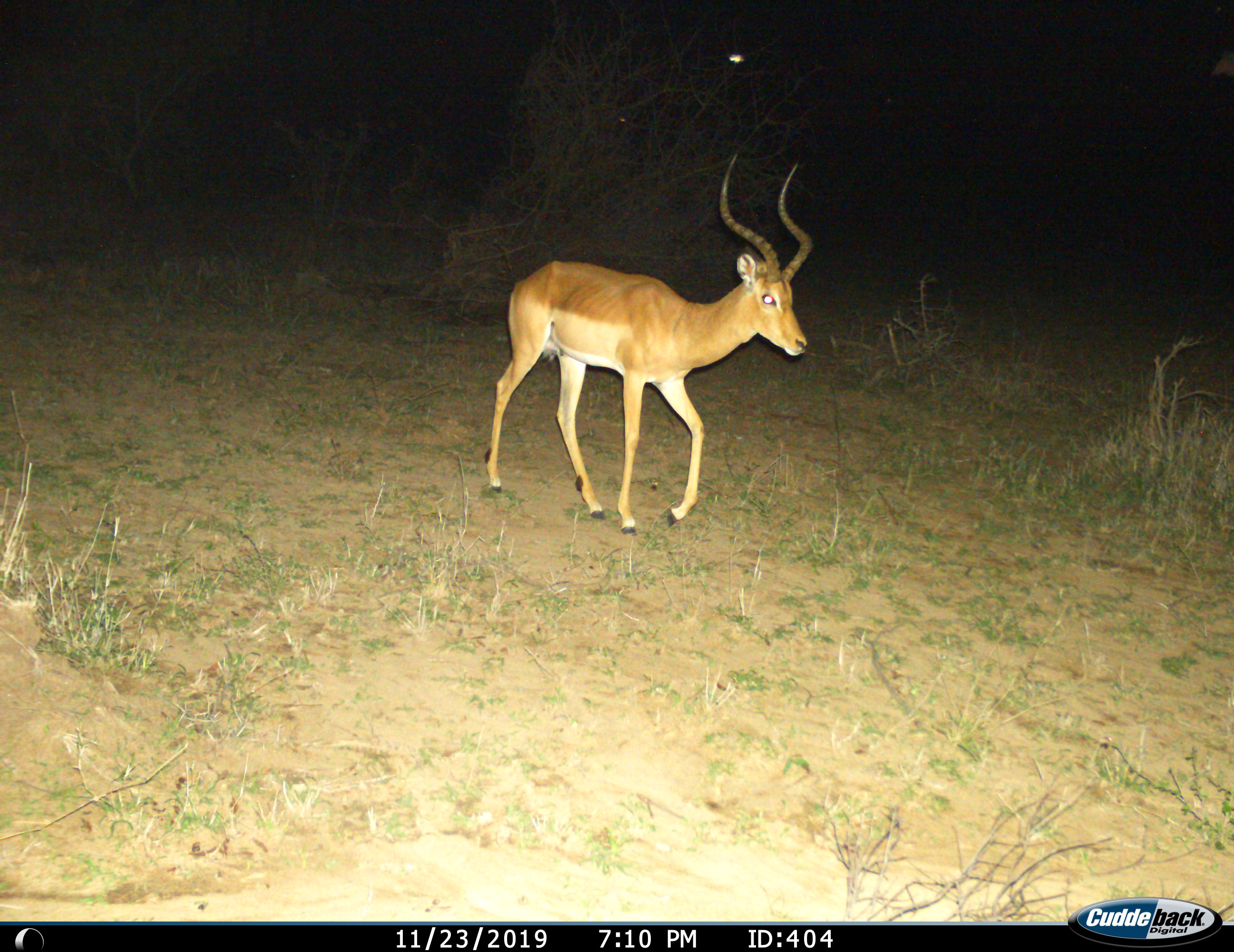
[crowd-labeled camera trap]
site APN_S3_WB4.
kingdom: Animalia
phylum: Chordata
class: Mammalia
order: Artiodactyla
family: Bovidae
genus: Aepyceros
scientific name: Aepyceros melampus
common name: impala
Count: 1.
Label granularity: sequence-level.